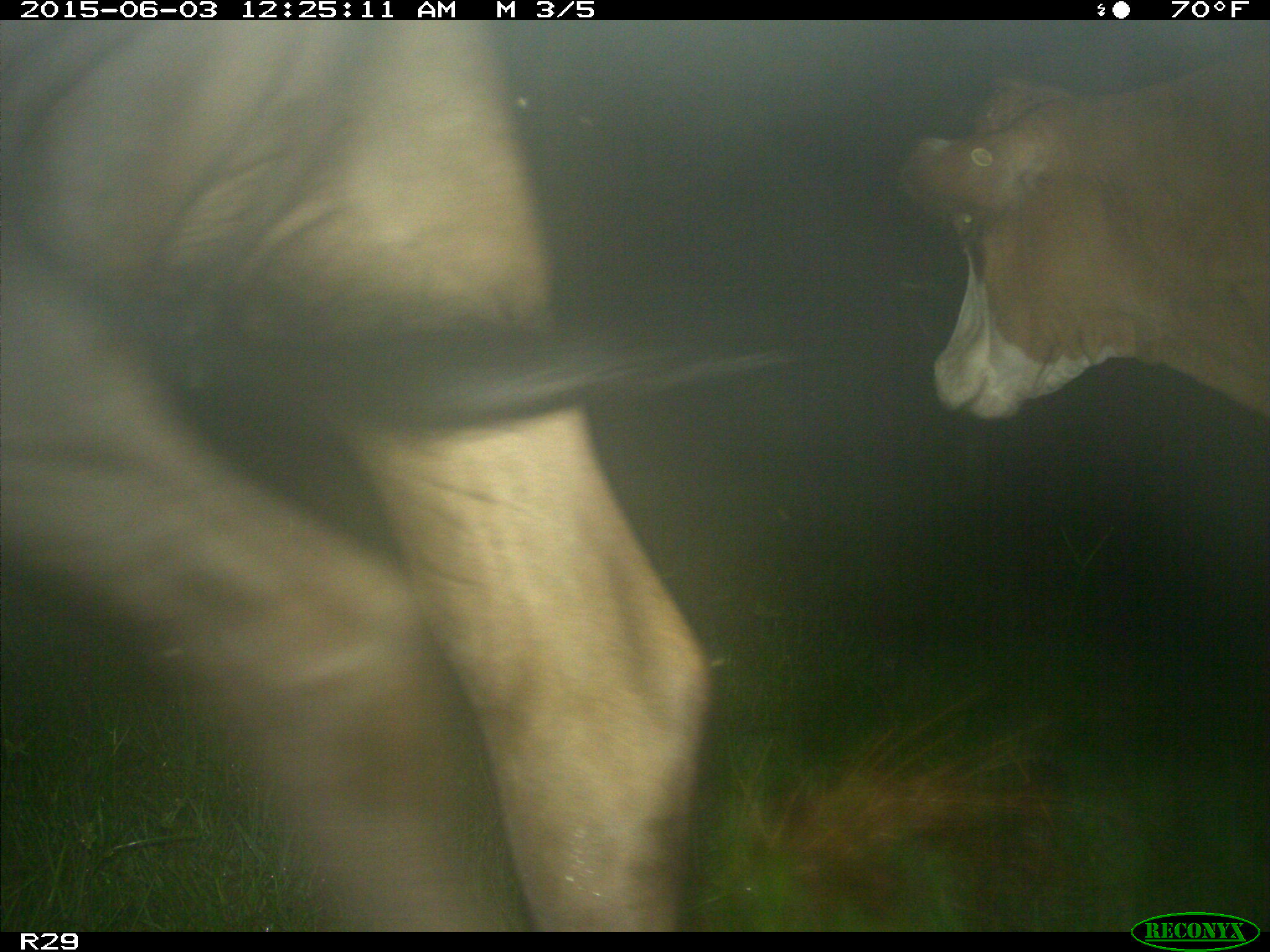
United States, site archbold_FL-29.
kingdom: Animalia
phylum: Chordata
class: Mammalia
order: Artiodactyla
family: Bovidae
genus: Bos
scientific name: Bos taurus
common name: domestic cow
Bos taurus (domestic cow).